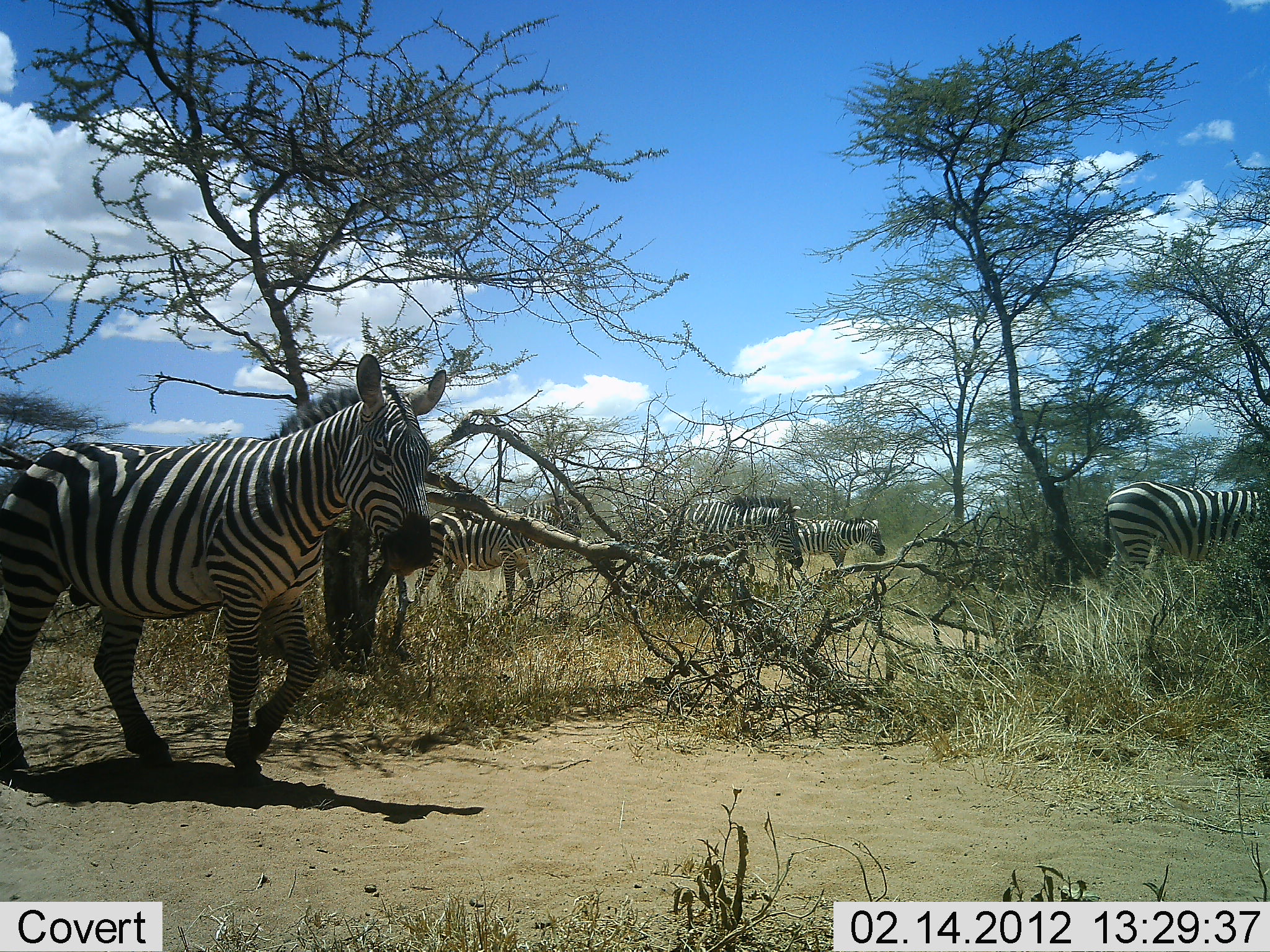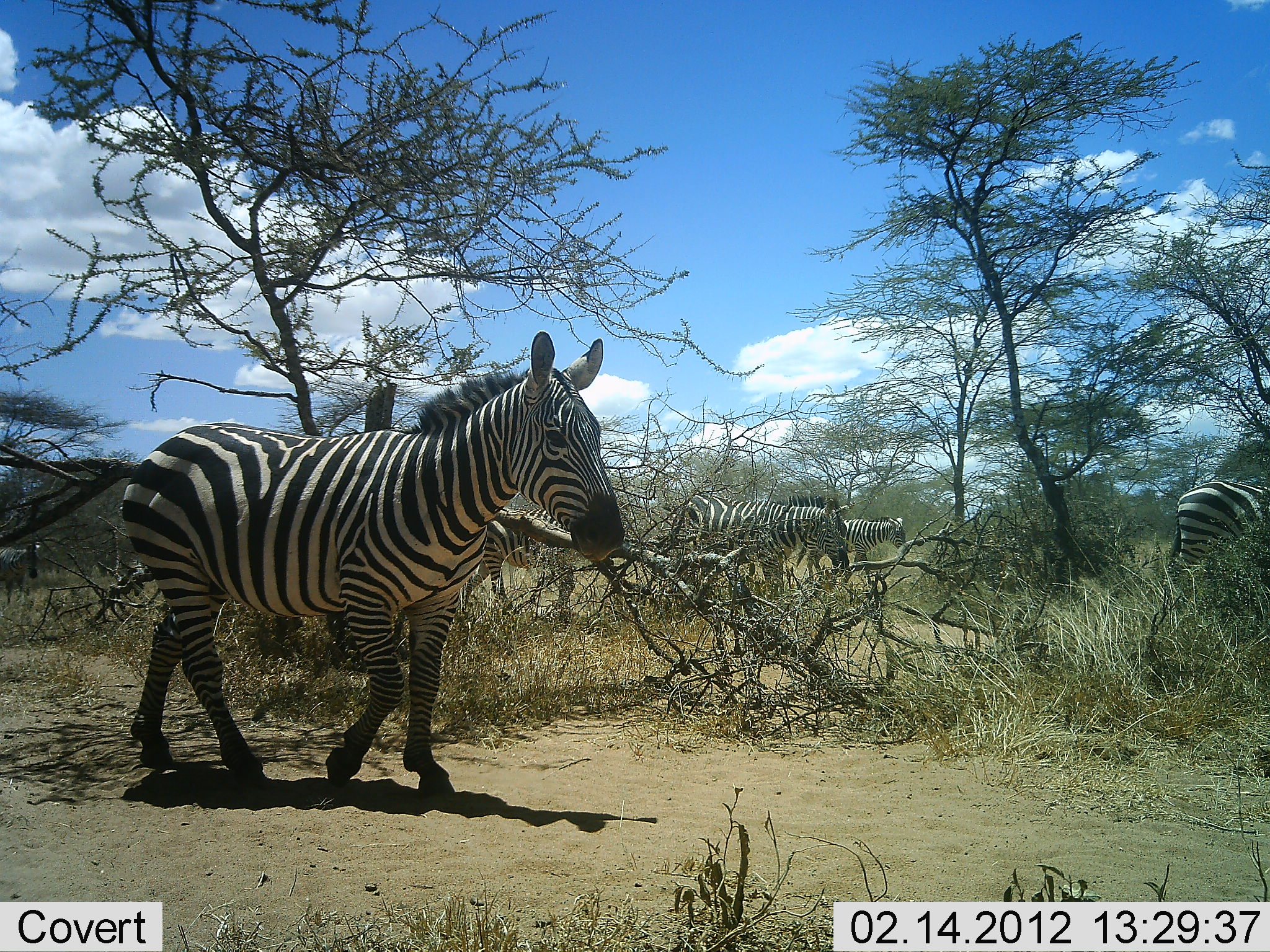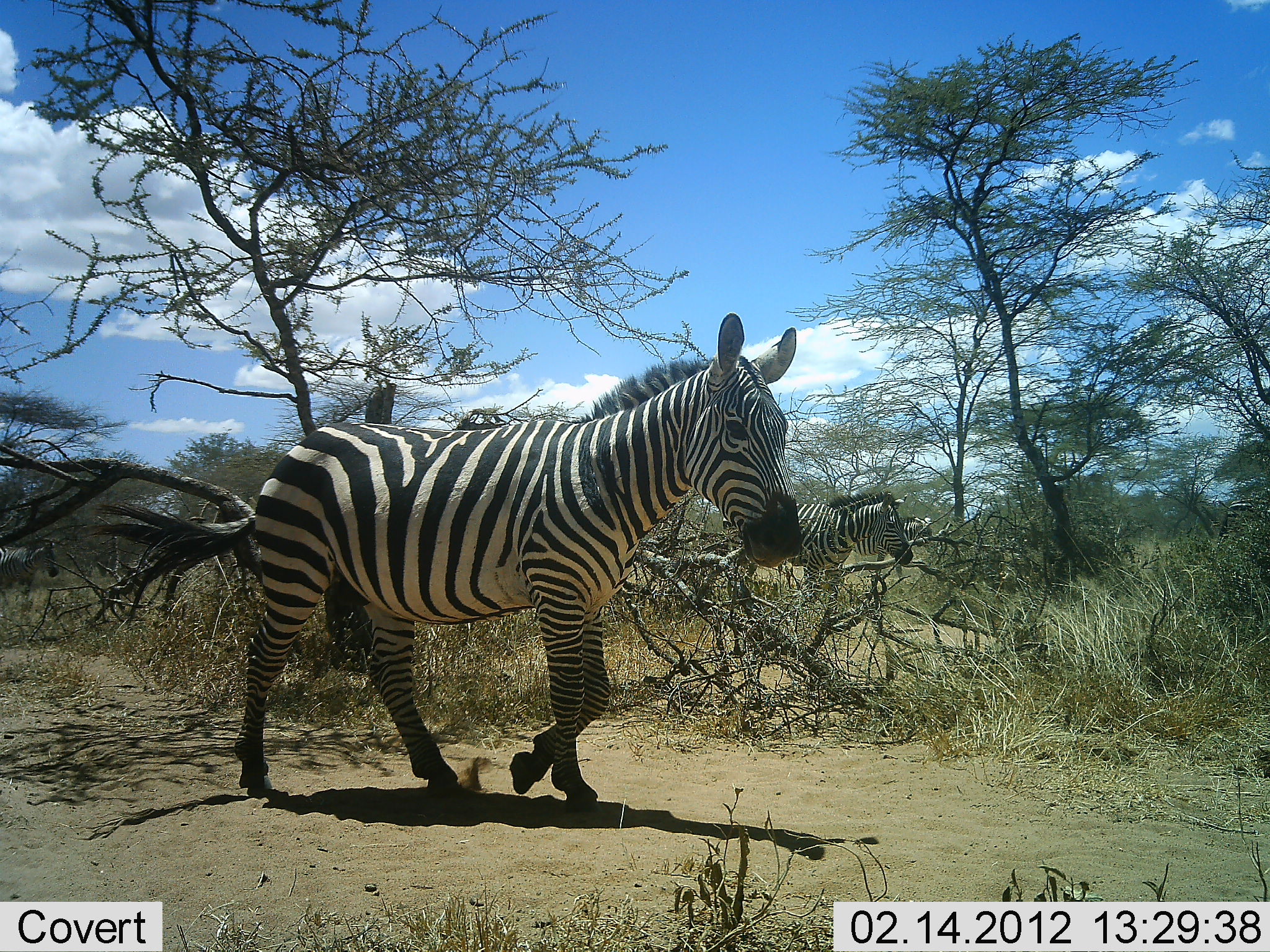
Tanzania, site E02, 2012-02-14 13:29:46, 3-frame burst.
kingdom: Animalia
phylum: Chordata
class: Mammalia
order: Perissodactyla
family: Equidae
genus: Equus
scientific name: Equus quagga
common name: plains zebra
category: zebra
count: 5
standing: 5%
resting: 0%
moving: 95%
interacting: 0%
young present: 0%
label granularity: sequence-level